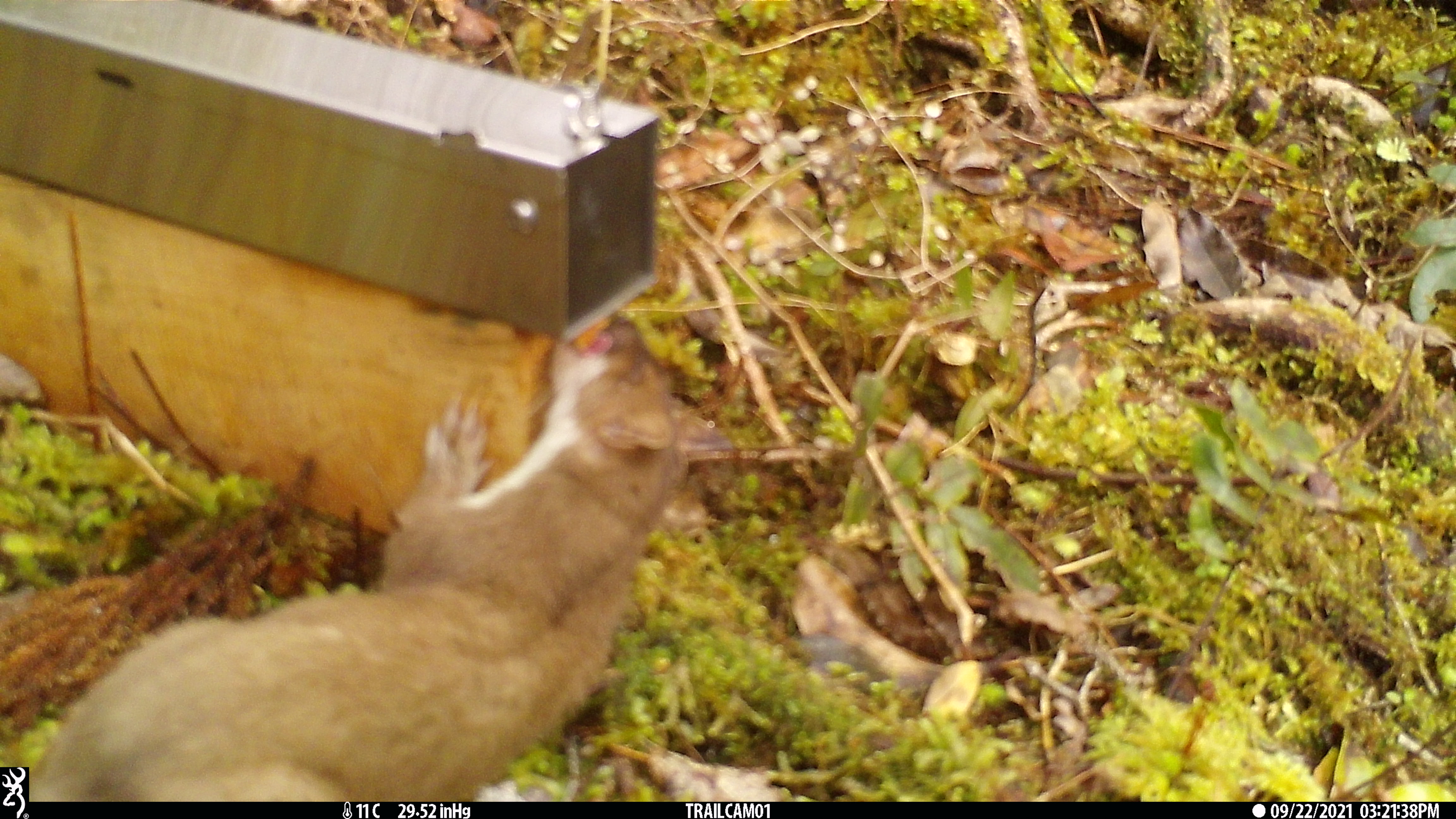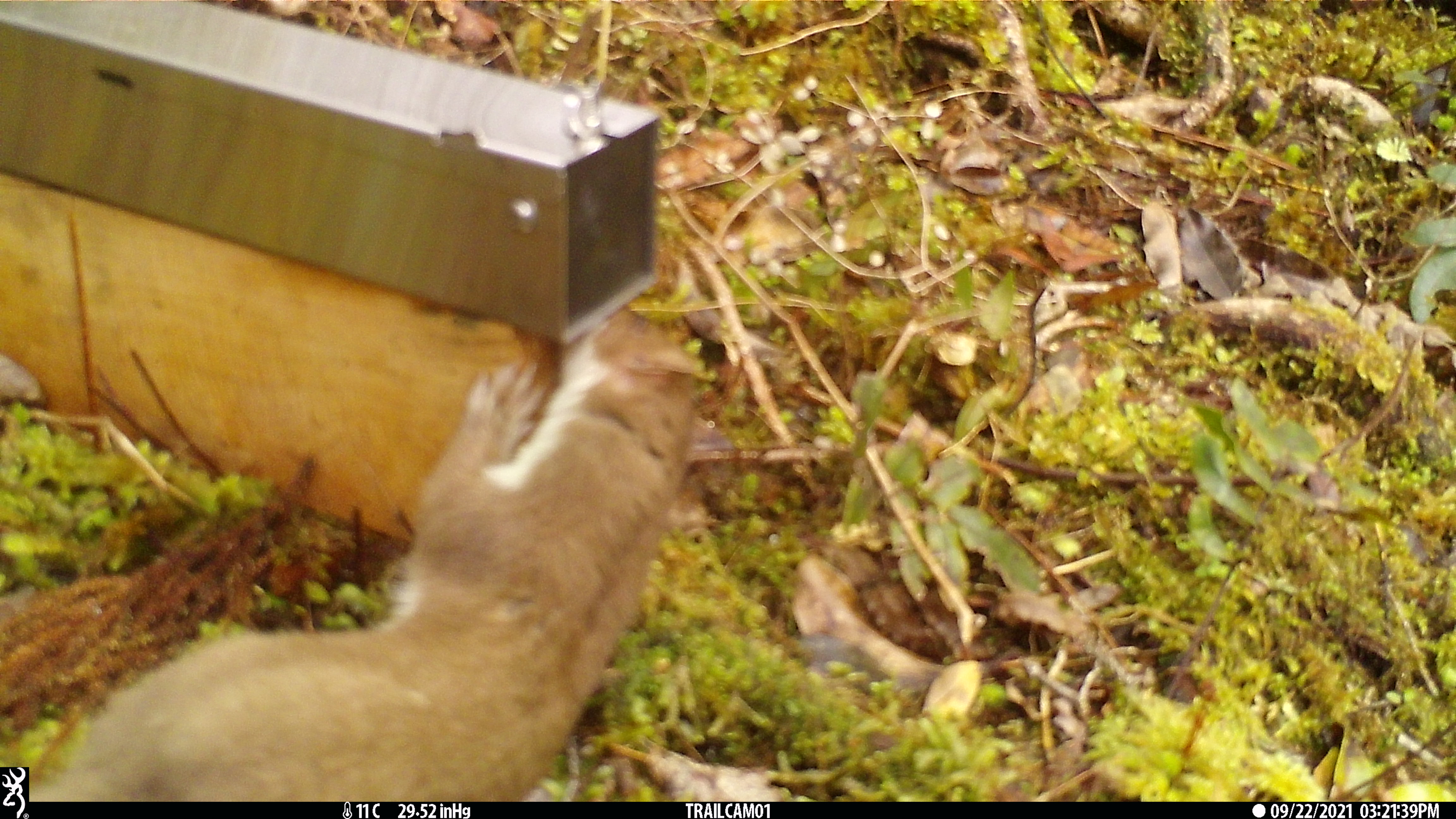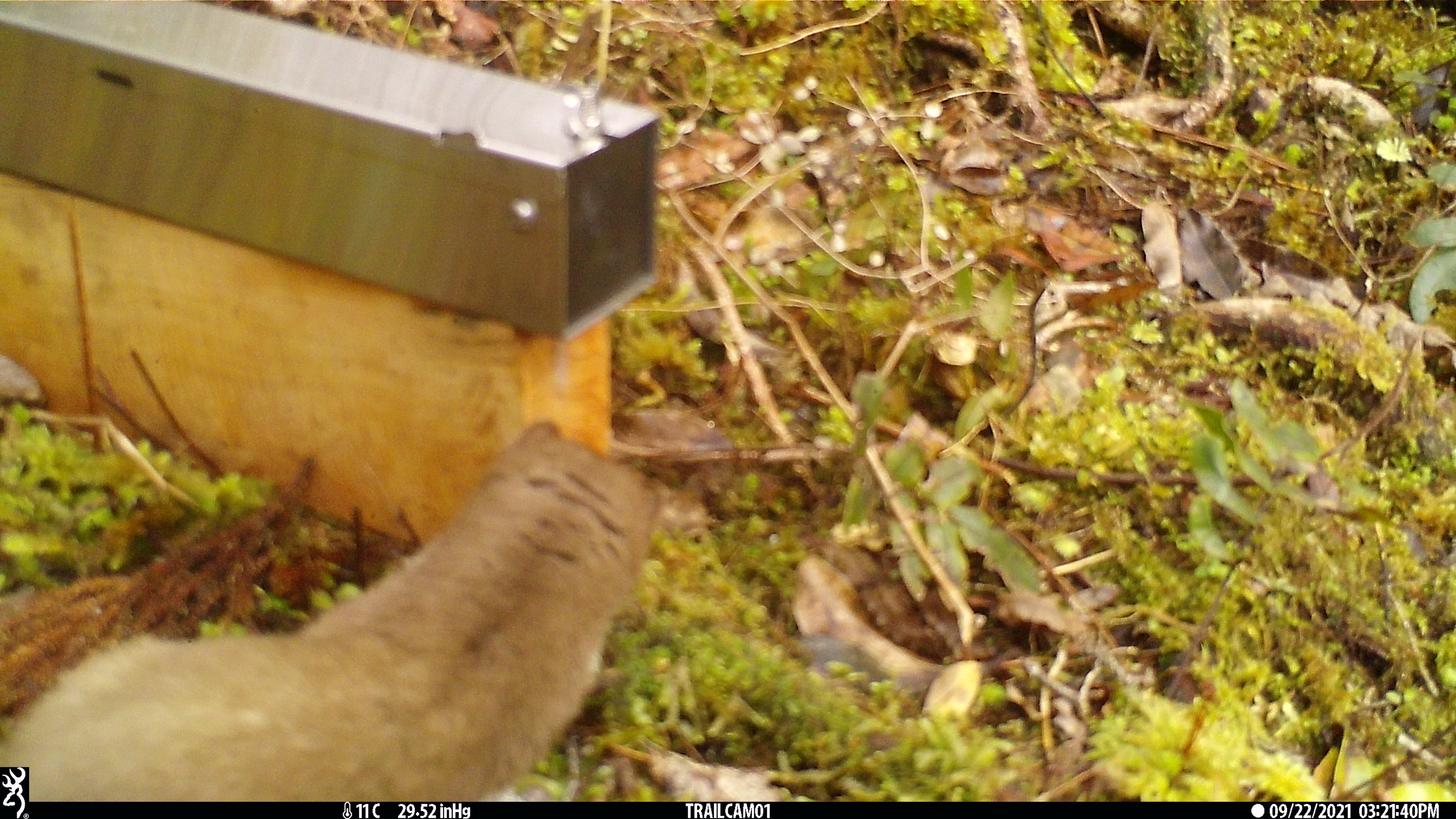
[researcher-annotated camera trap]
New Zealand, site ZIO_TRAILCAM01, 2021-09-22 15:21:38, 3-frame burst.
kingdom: Animalia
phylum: Chordata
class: Mammalia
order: Carnivora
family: Mustelidae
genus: Mustela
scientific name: Mustela erminea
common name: stoat